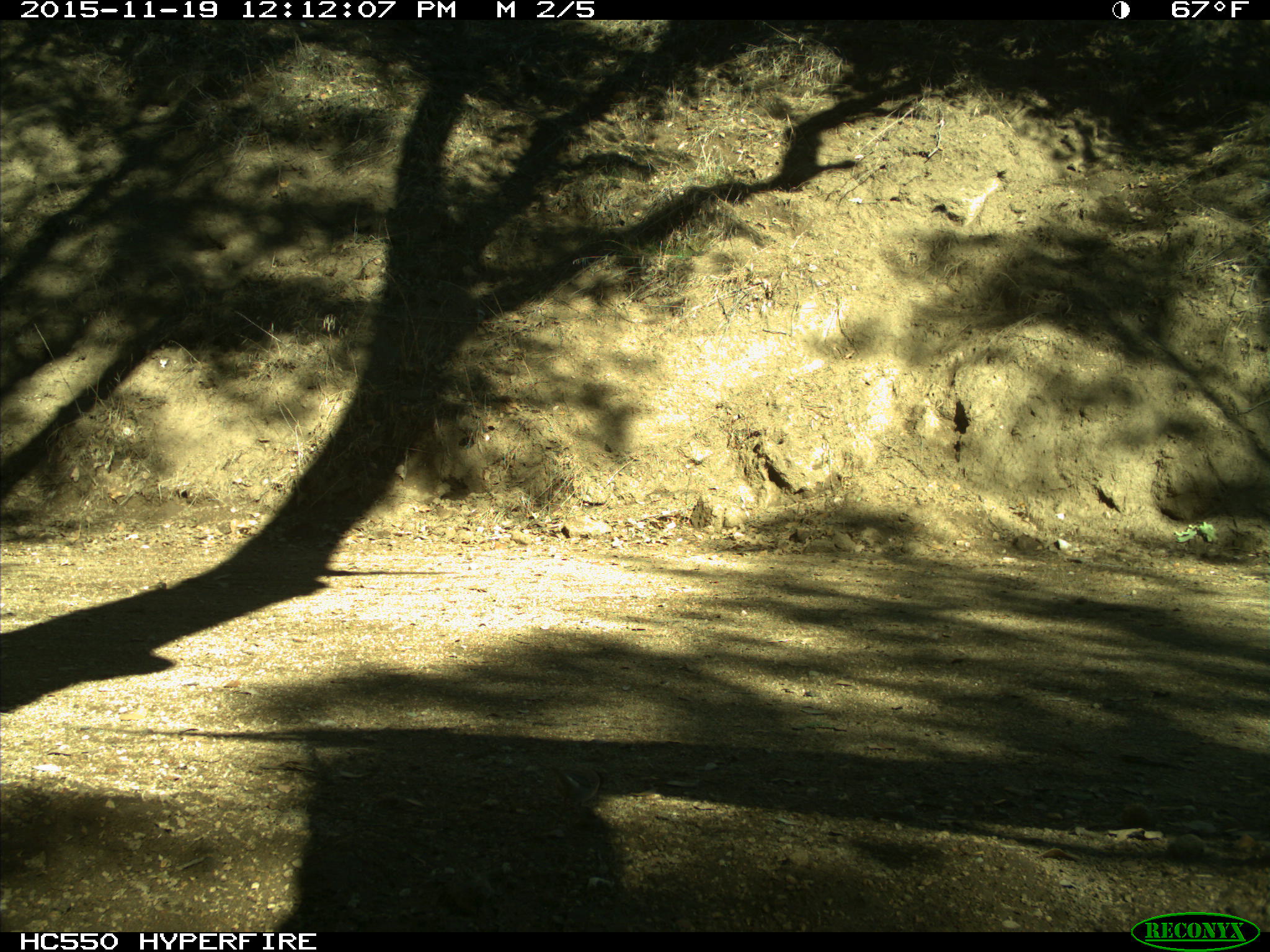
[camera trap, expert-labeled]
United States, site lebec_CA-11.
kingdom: Animalia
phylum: Chordata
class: Aves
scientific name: Aves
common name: birds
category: unidentified bird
Unidentified bird (birds) (Aves).